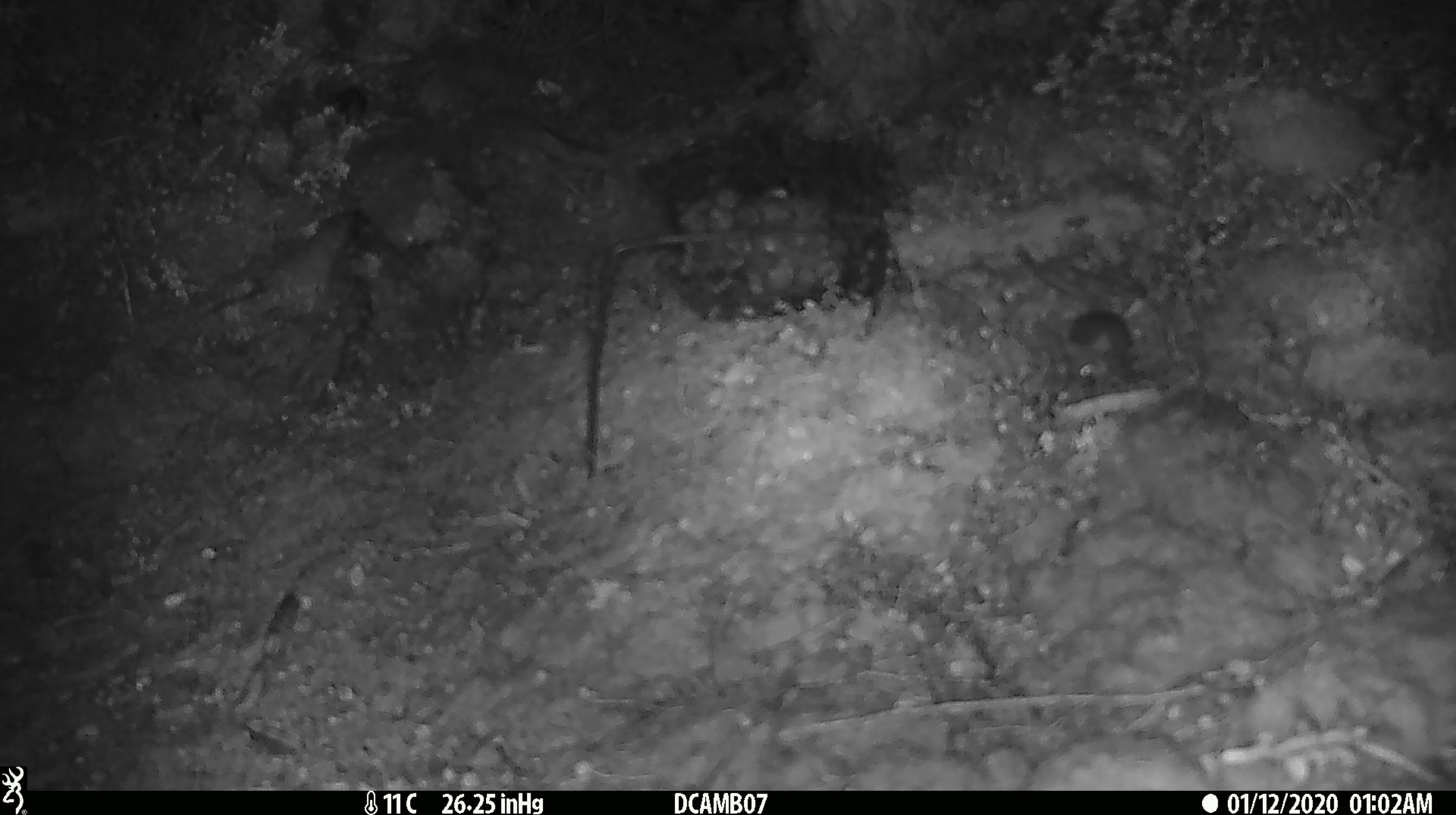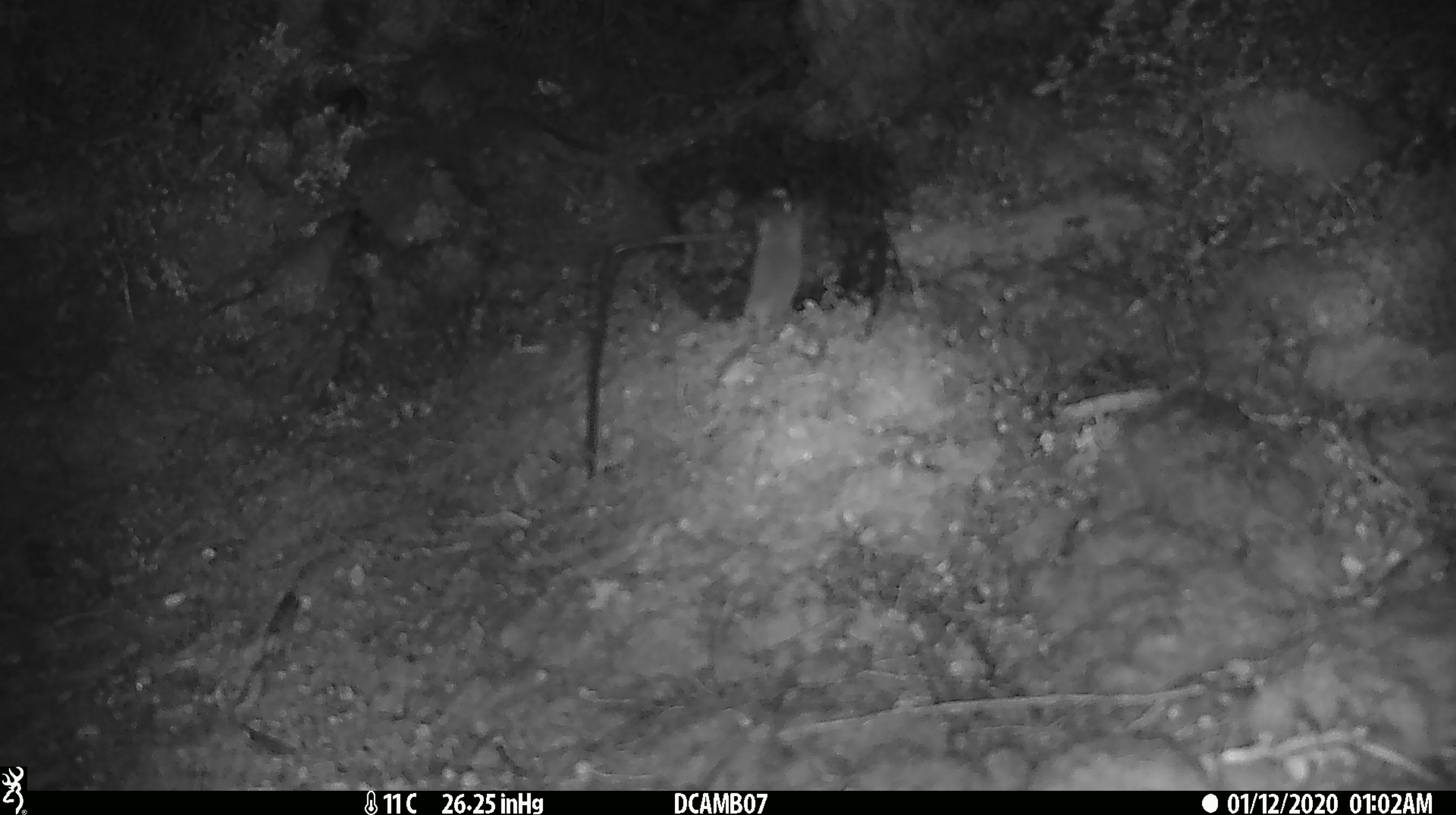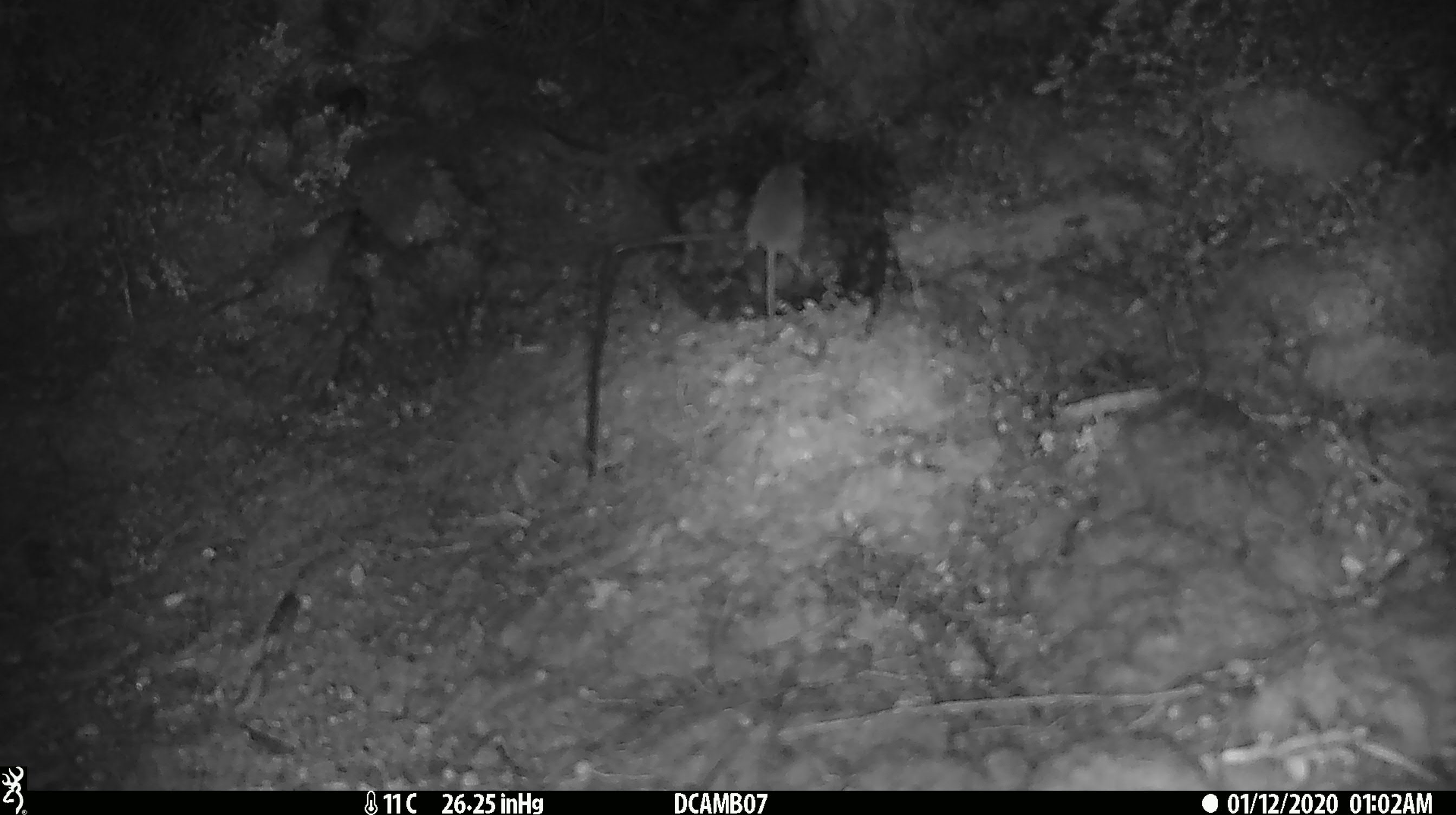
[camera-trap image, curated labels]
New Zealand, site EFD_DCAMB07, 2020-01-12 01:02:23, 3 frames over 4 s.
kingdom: Animalia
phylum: Chordata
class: Mammalia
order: Rodentia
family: Muridae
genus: Mus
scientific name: Mus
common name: mouse